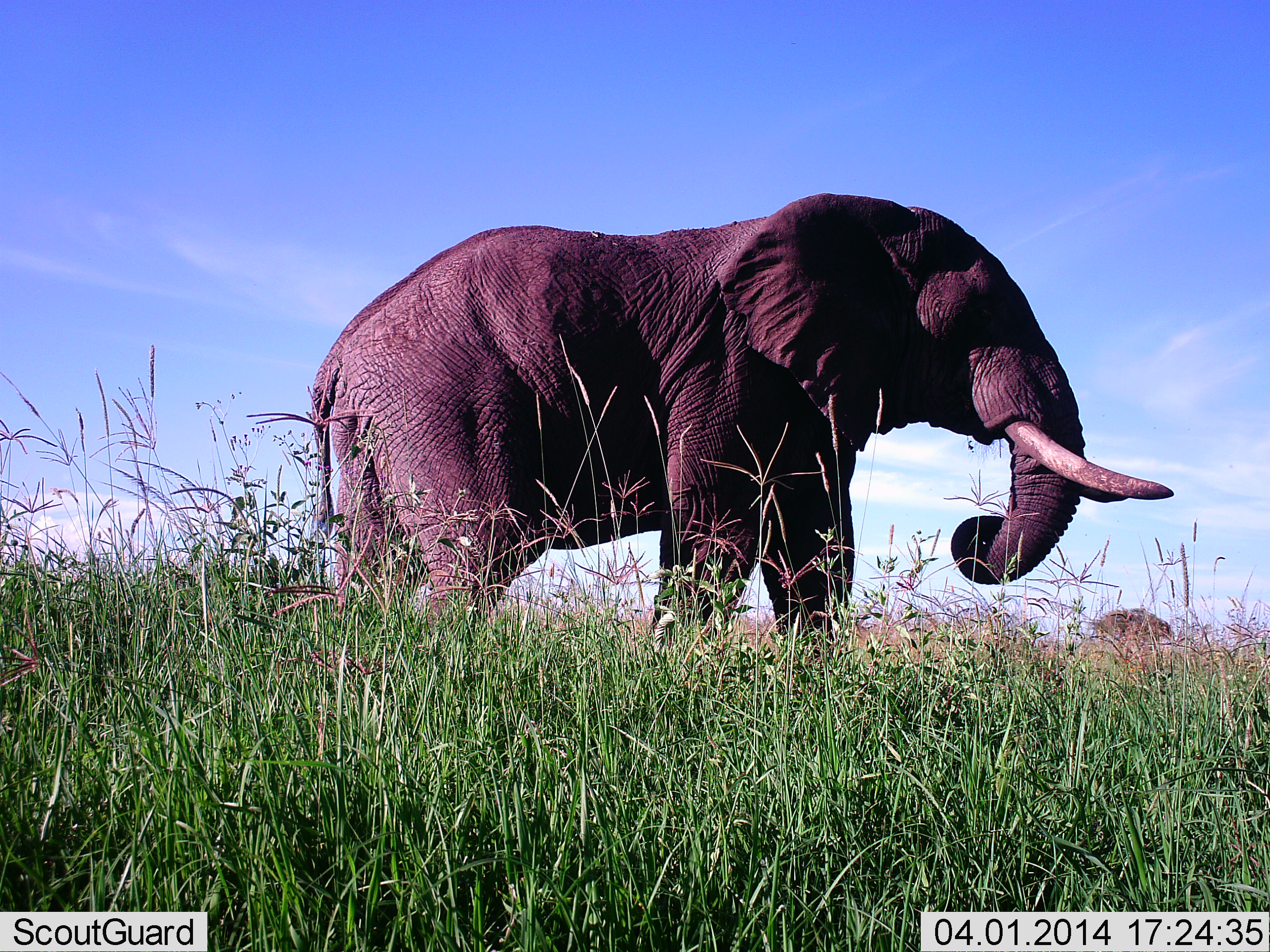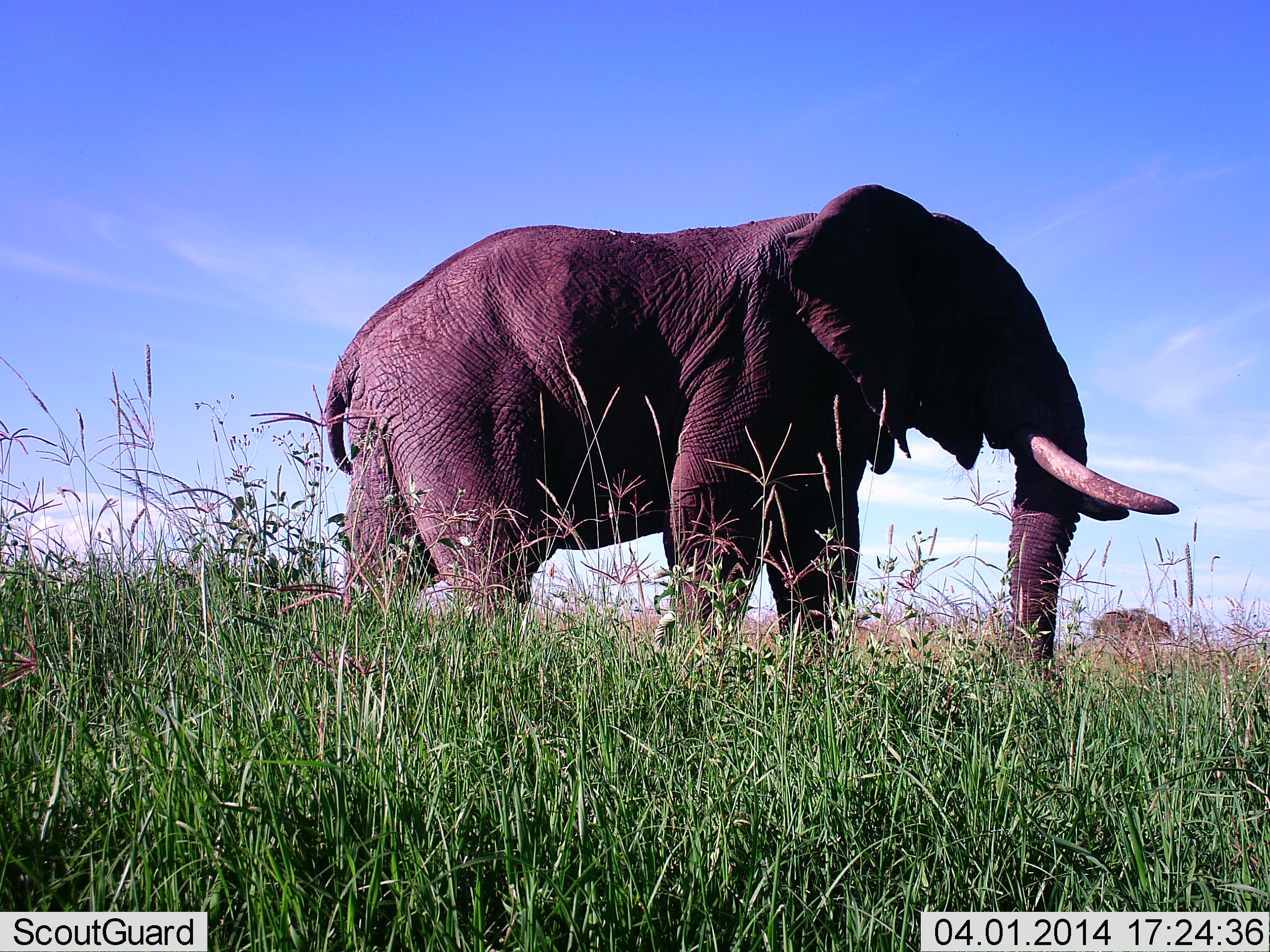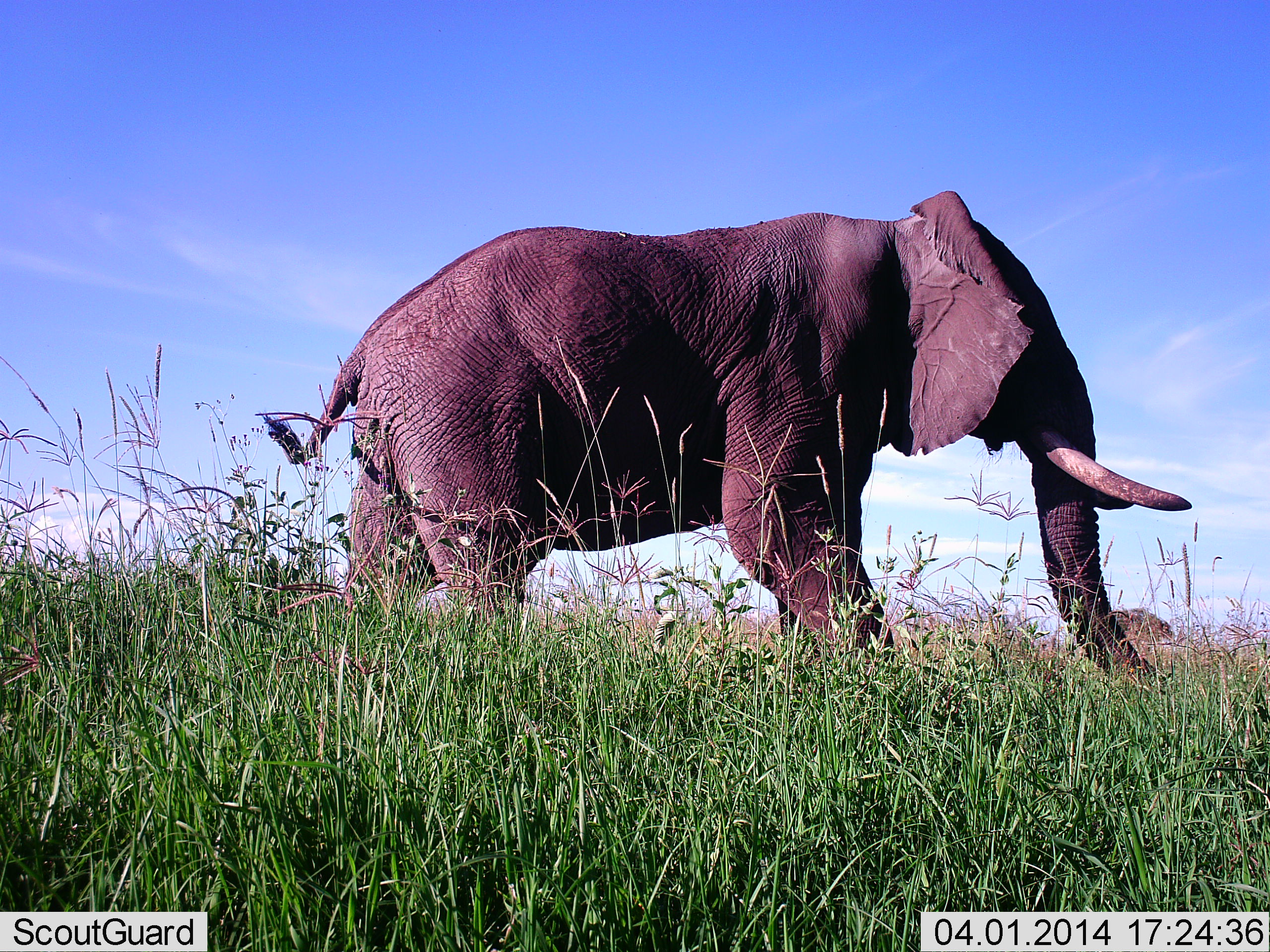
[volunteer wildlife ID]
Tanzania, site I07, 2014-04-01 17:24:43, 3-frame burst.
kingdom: Animalia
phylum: Chordata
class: Mammalia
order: Proboscidea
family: Elephantidae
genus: Loxodonta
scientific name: Loxodonta africana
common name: african bush elephant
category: elephant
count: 1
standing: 40%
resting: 0%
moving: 50%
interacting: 0%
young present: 0%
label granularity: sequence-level